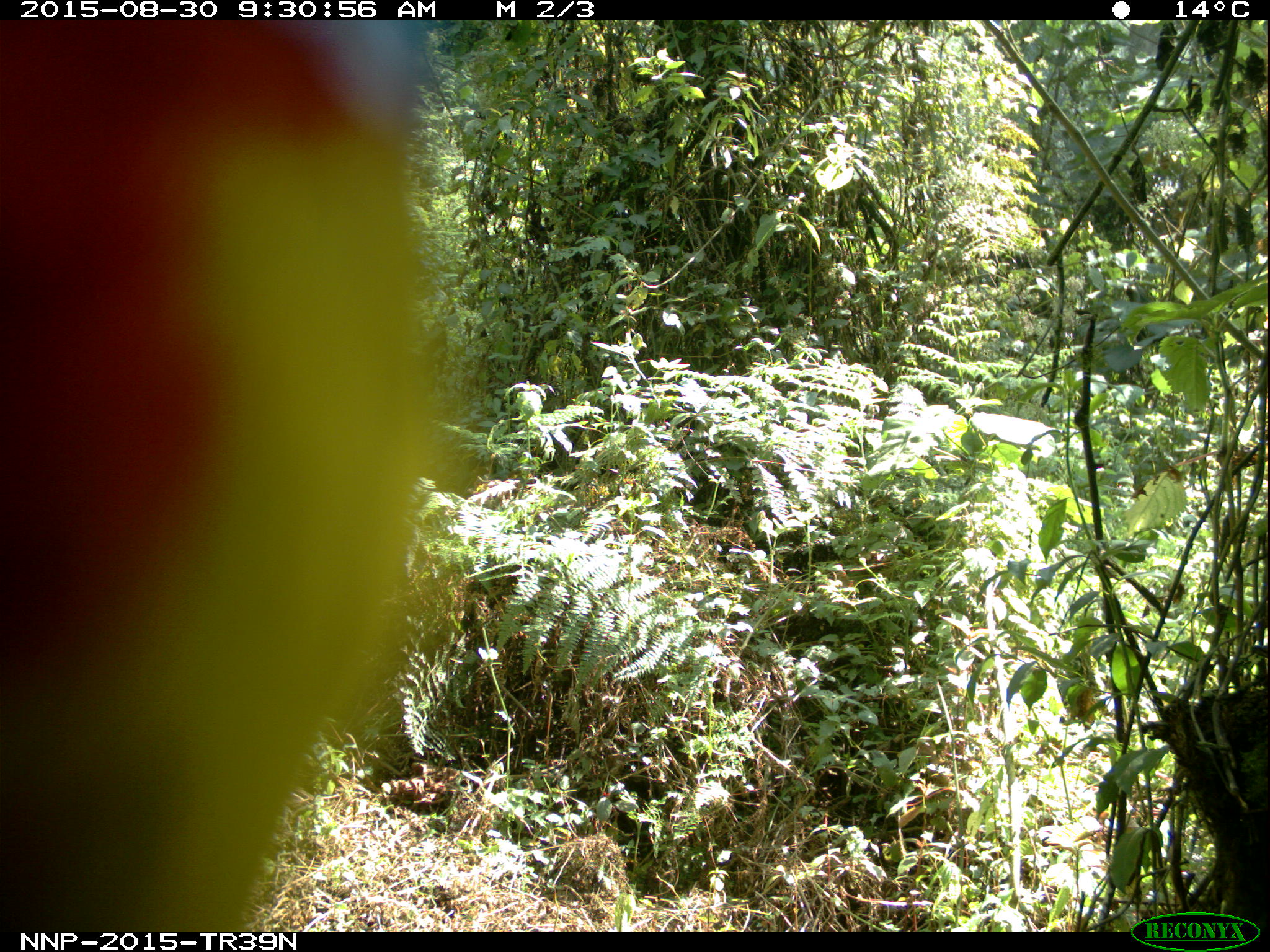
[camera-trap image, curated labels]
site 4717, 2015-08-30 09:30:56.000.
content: unidentified animal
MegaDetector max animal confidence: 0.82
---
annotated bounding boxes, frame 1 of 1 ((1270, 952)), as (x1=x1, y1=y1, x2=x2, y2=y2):
unidentifiable: (x1=0, y1=19, x2=471, y2=932)